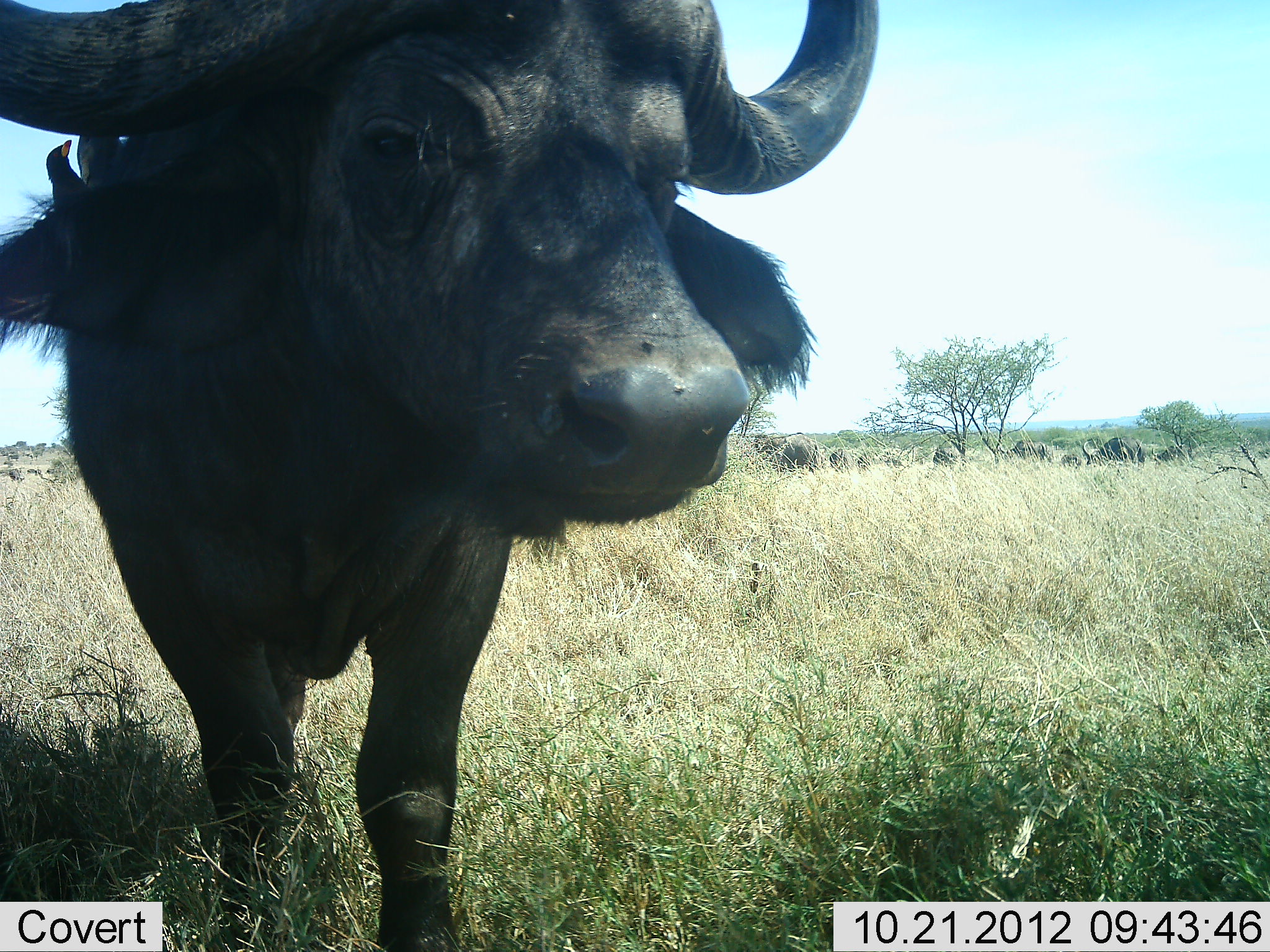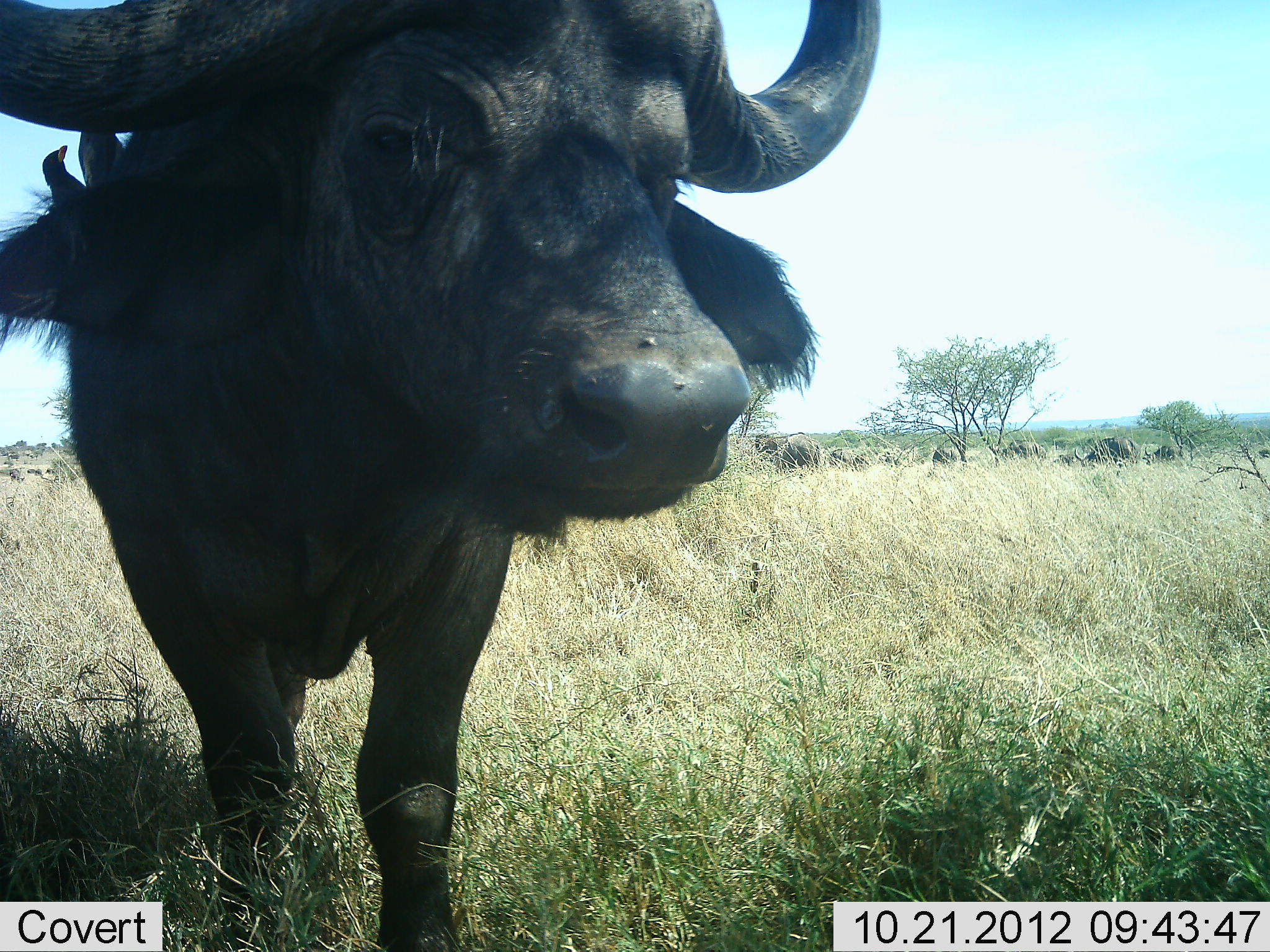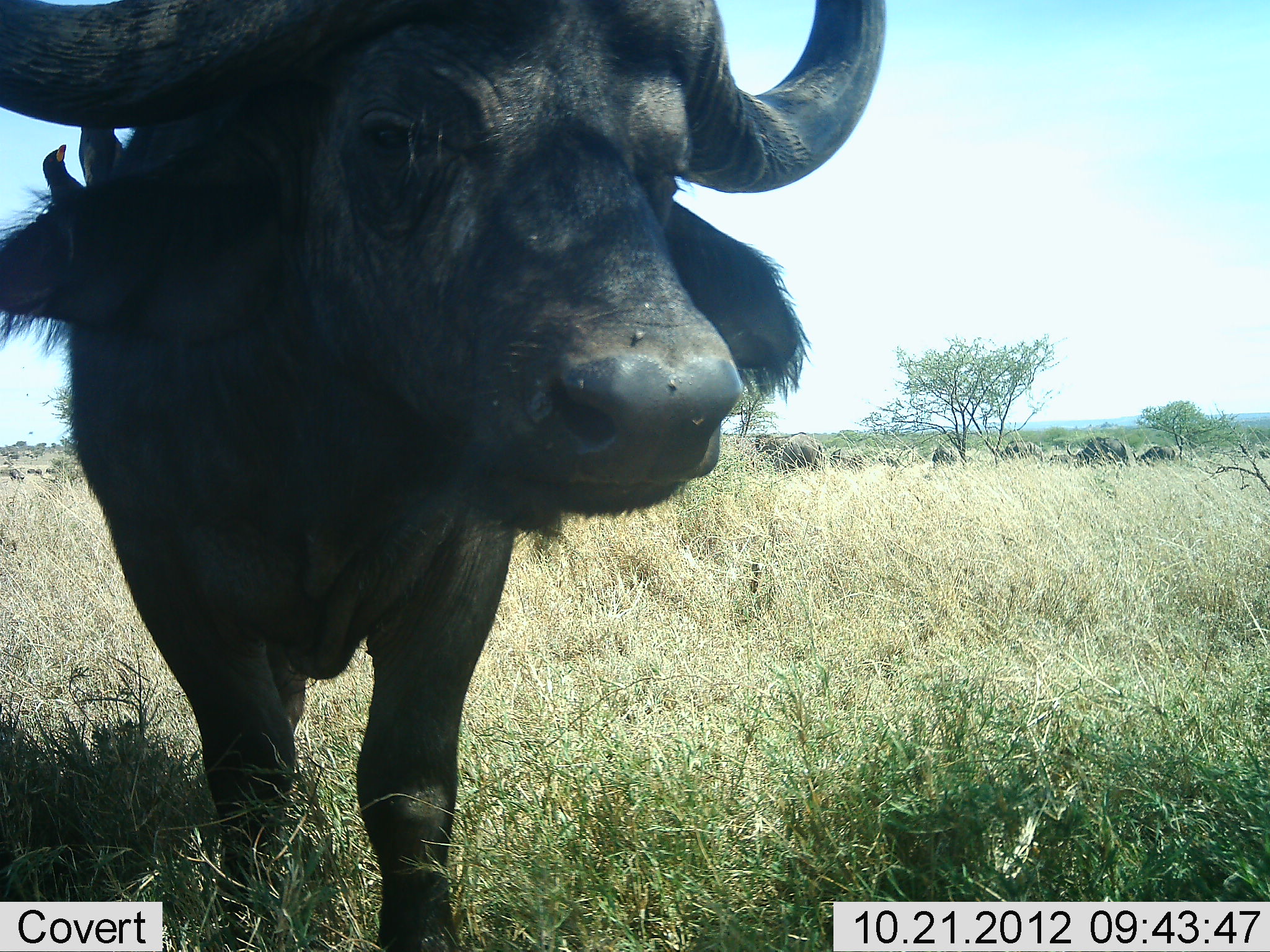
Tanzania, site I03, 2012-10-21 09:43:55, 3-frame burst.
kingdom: Animalia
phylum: Chordata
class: Mammalia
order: Artiodactyla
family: Bovidae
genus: Syncerus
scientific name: Syncerus caffer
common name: cape buffalo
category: buffalo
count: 6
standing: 100%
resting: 9%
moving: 18%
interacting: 0%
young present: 0%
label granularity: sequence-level